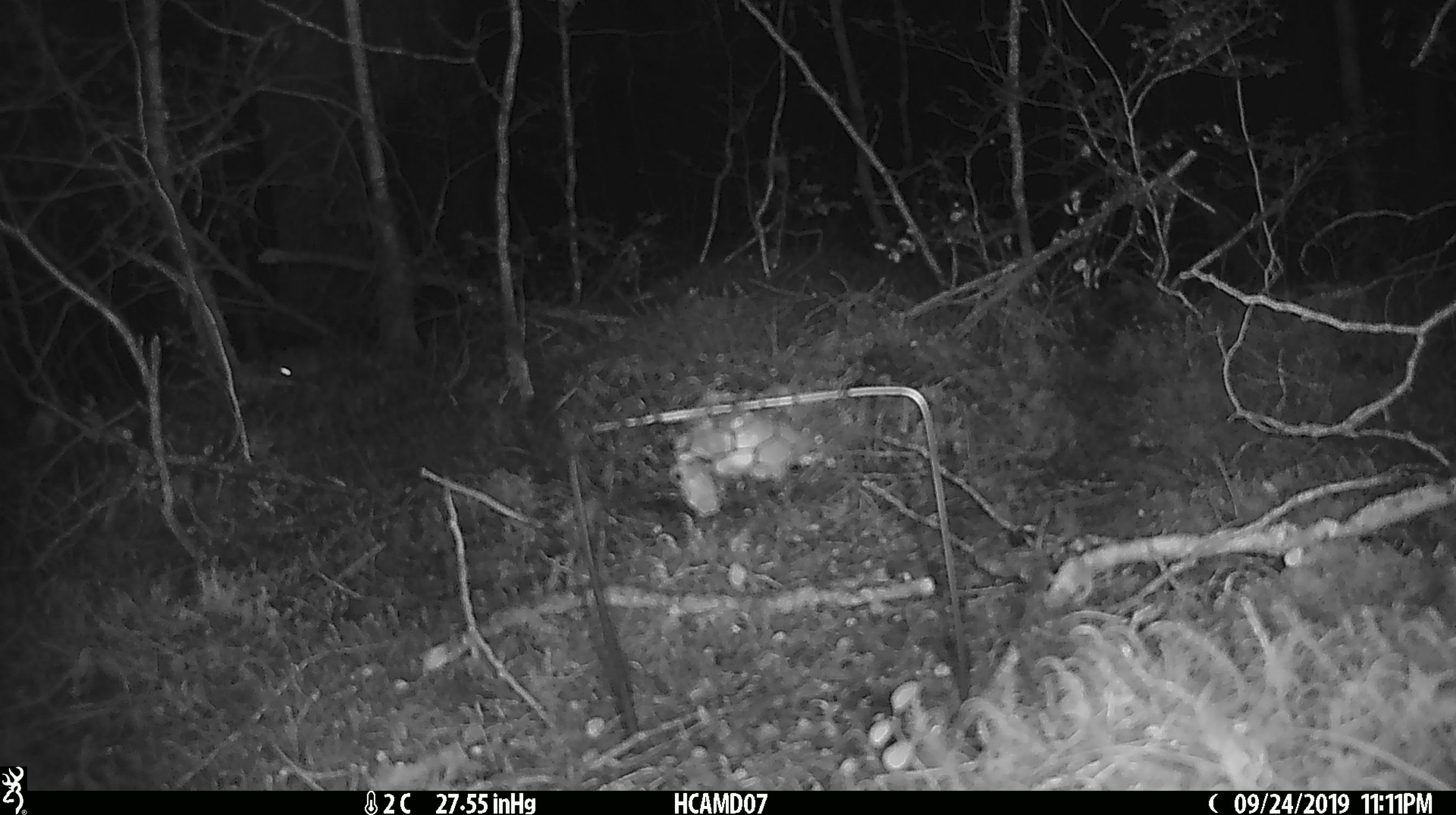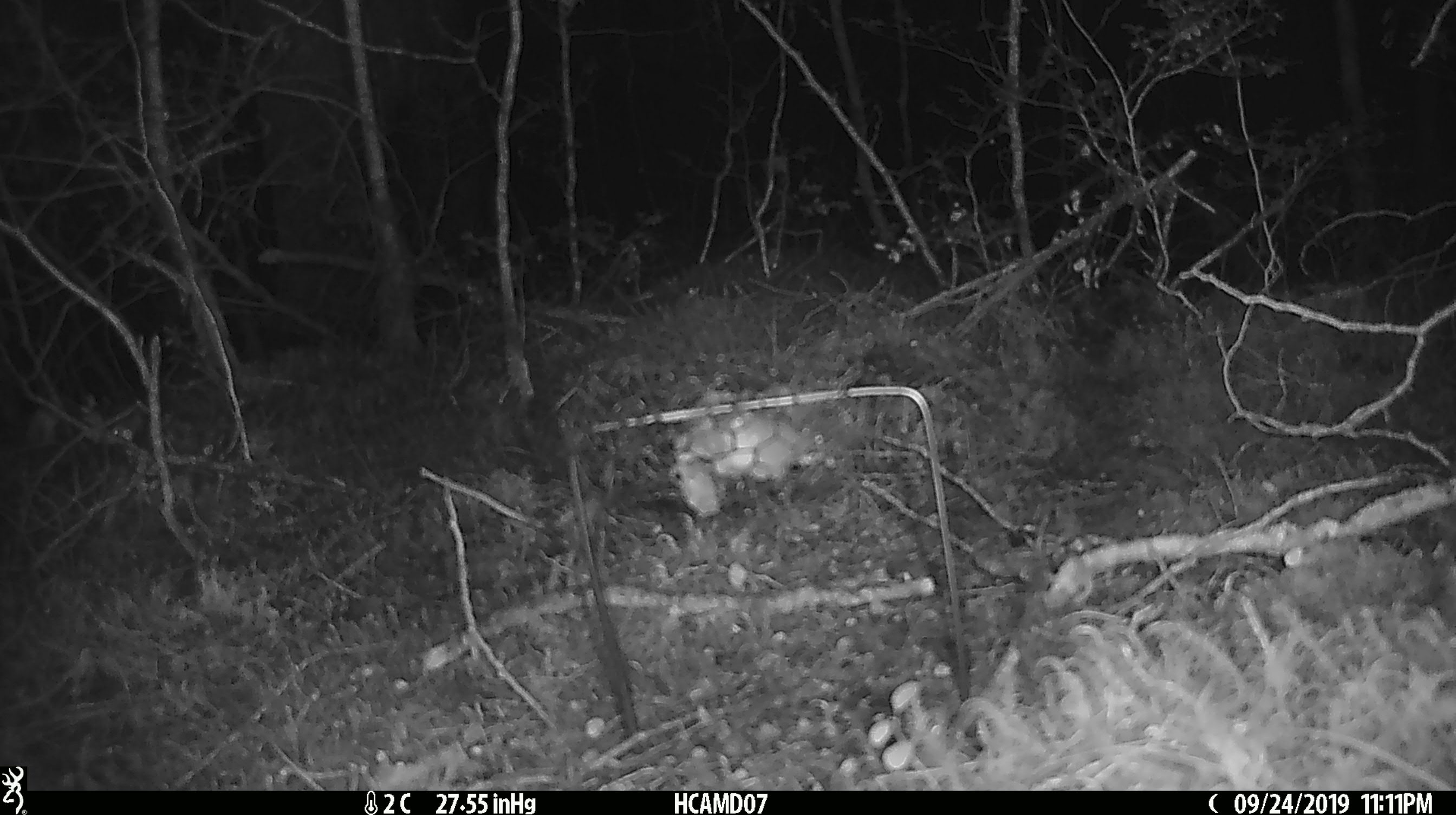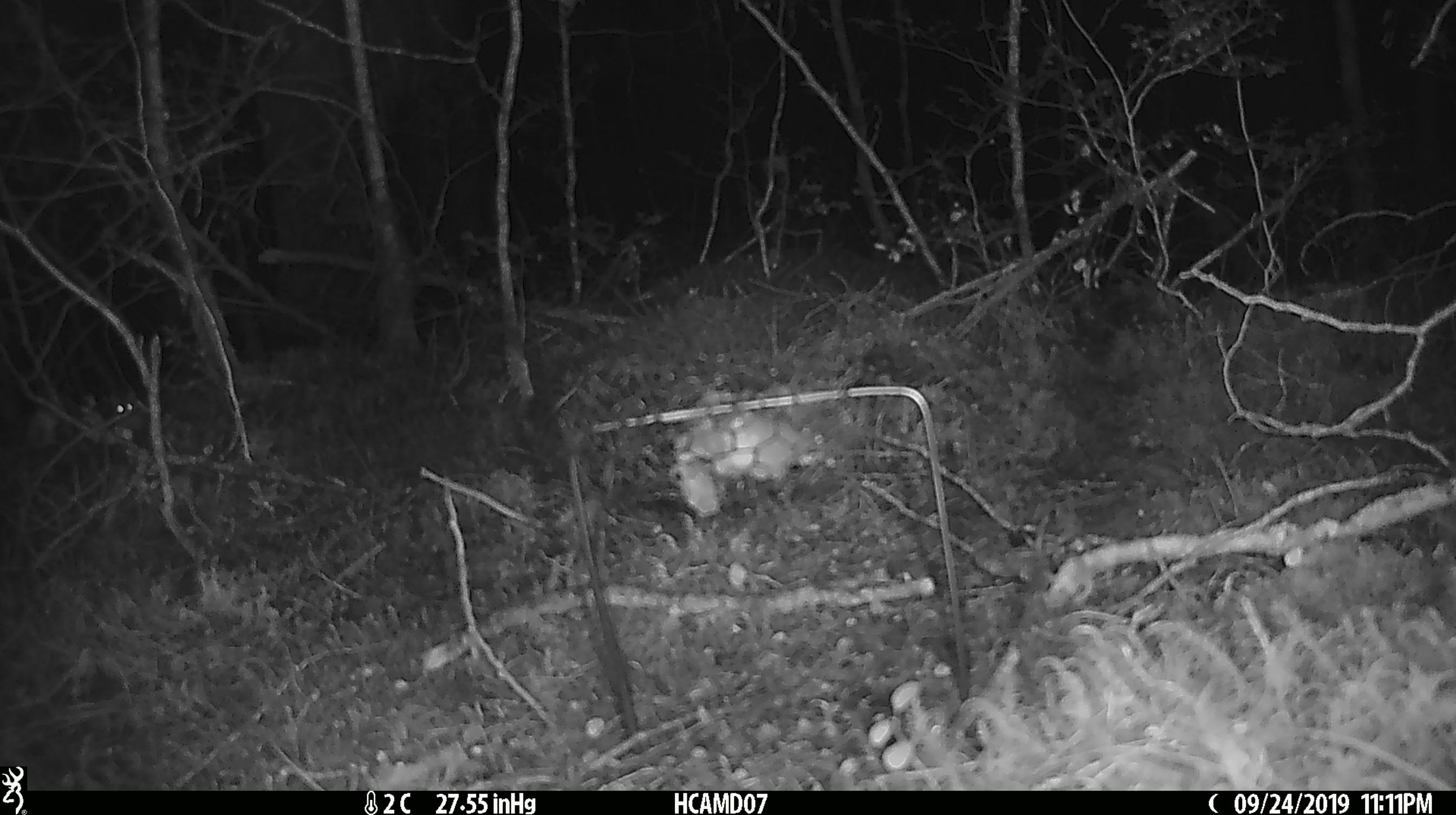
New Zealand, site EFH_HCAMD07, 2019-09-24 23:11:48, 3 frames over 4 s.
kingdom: Animalia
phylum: Chordata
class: Mammalia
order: Rodentia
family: Muridae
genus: Mus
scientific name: Mus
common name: mouse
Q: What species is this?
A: Mouse (Mus).